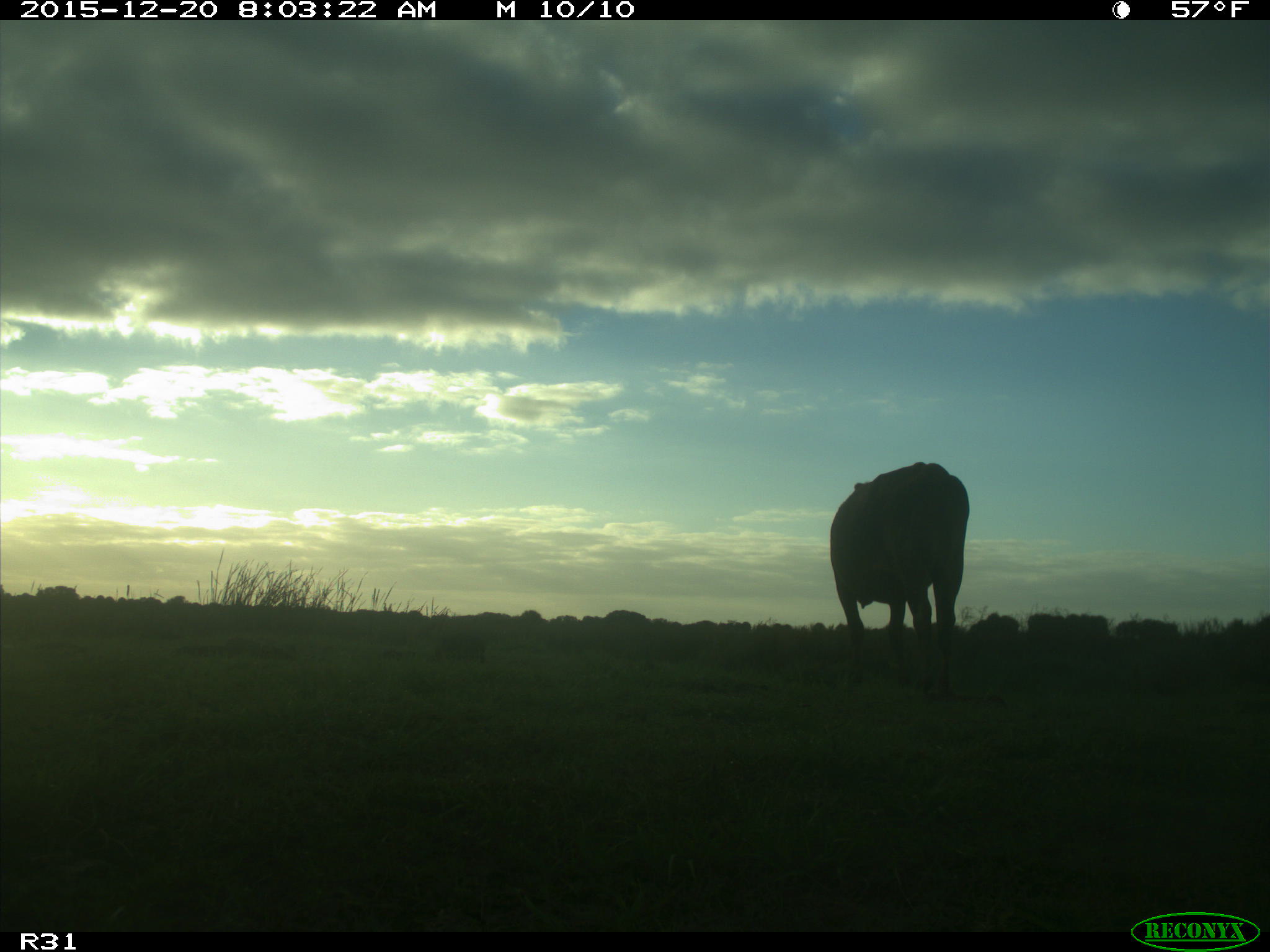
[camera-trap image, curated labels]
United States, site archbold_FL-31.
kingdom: Animalia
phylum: Chordata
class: Mammalia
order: Artiodactyla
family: Bovidae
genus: Bos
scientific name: Bos taurus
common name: domestic cow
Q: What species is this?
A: Bos taurus (domestic cow).